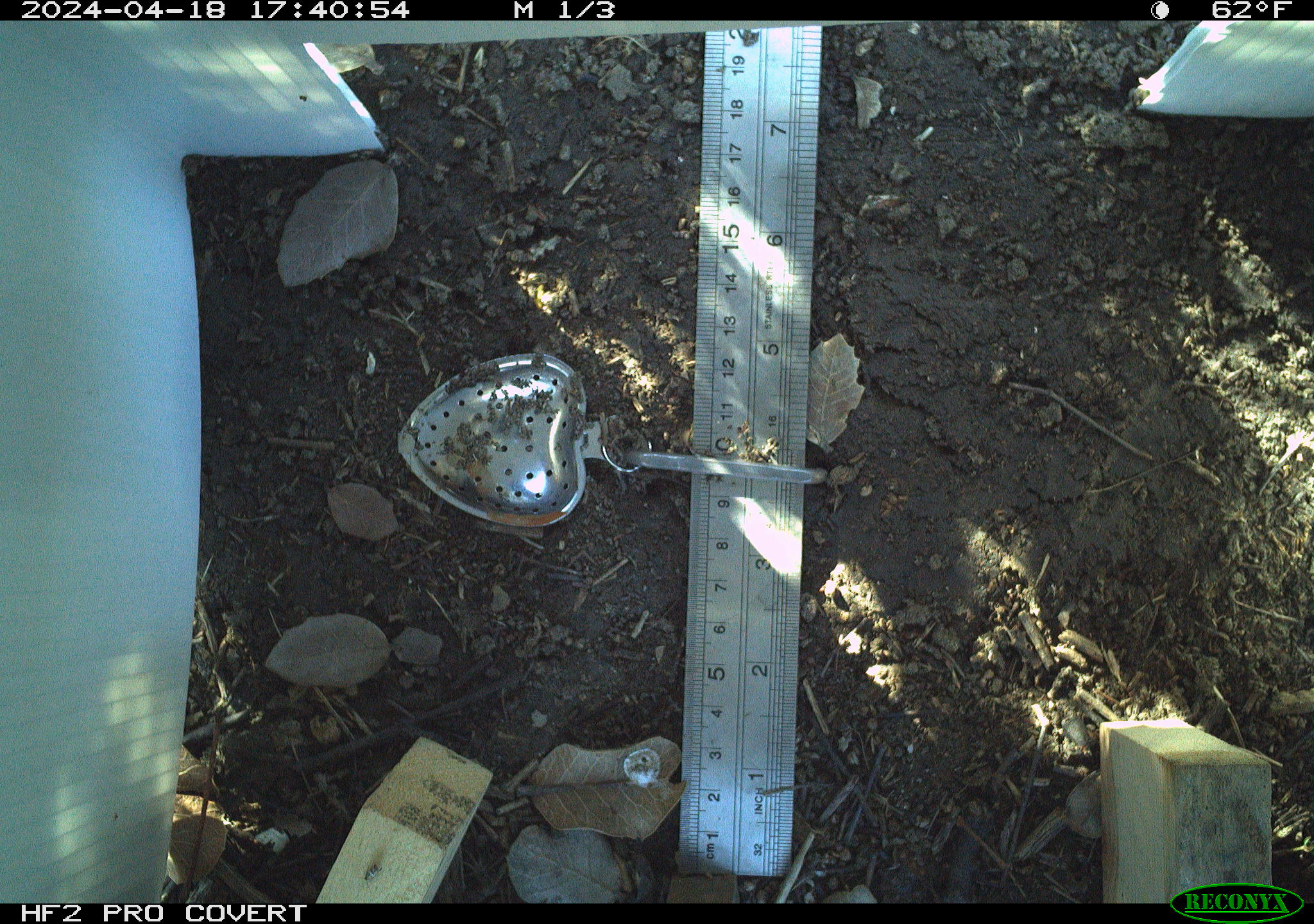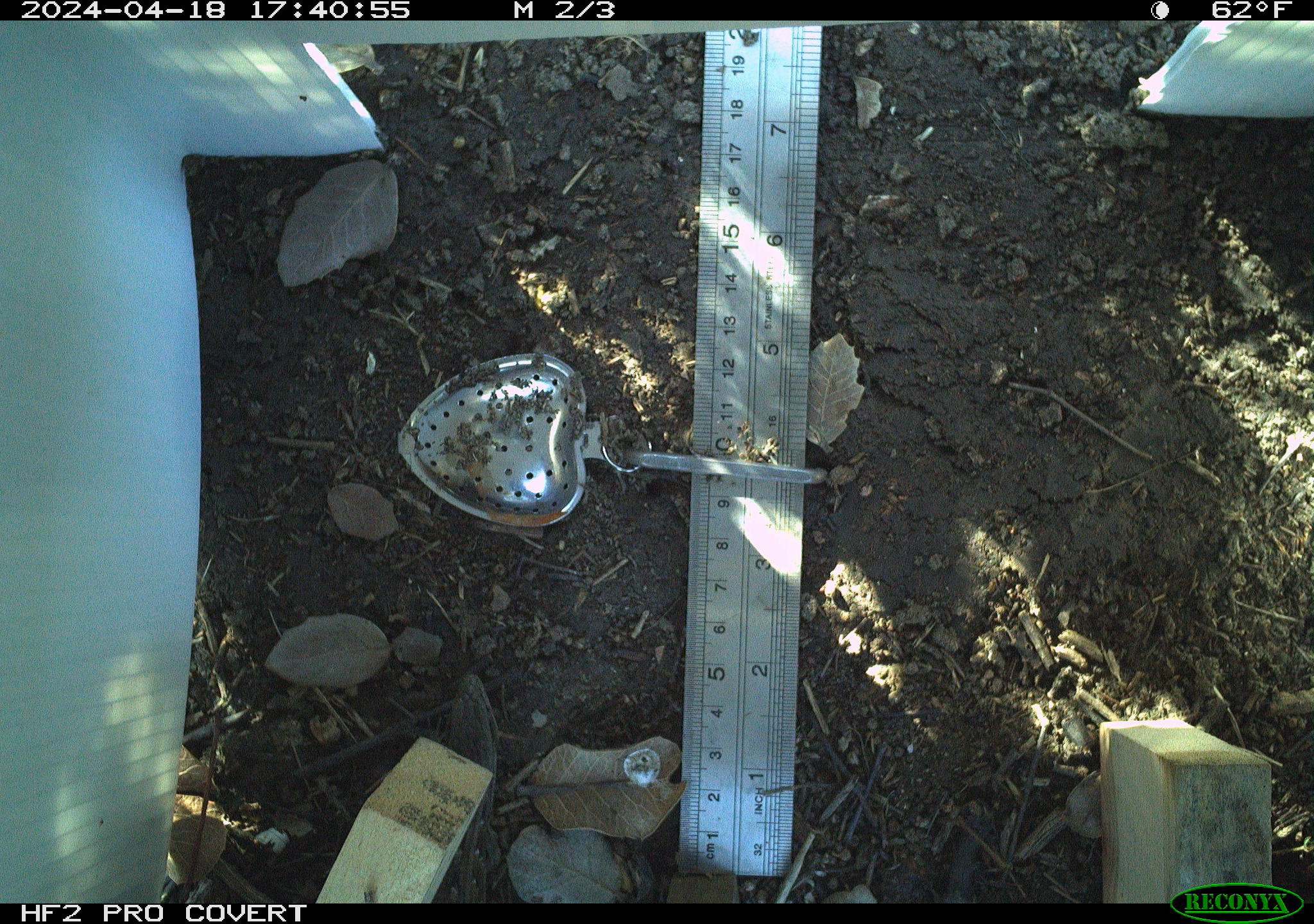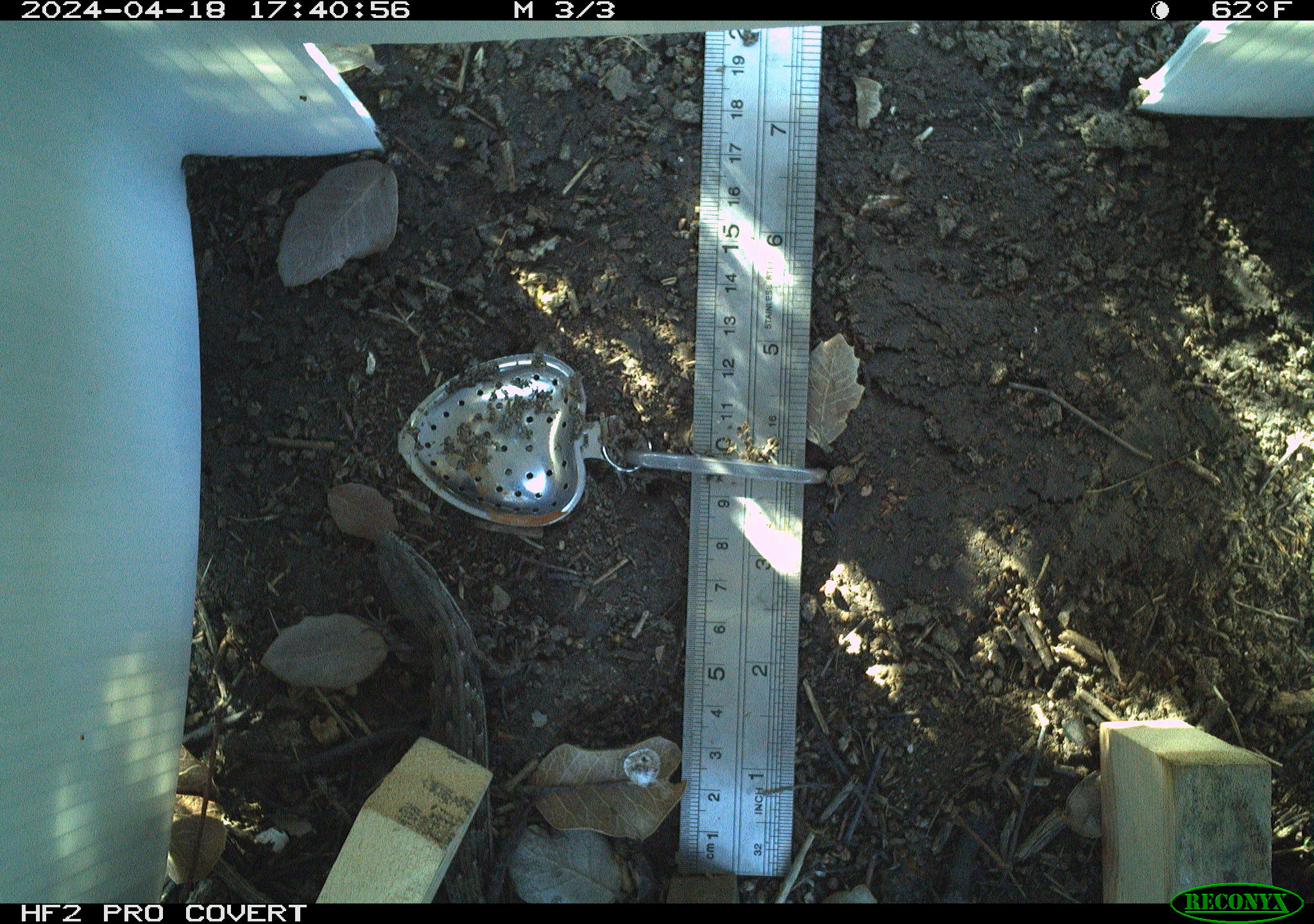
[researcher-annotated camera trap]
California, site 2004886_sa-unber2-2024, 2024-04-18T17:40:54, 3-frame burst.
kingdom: Animalia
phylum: Chordata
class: Reptilia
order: Squamata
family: Anguidae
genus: Elgaria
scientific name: Elgaria multicarinata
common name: southern alligator lizard